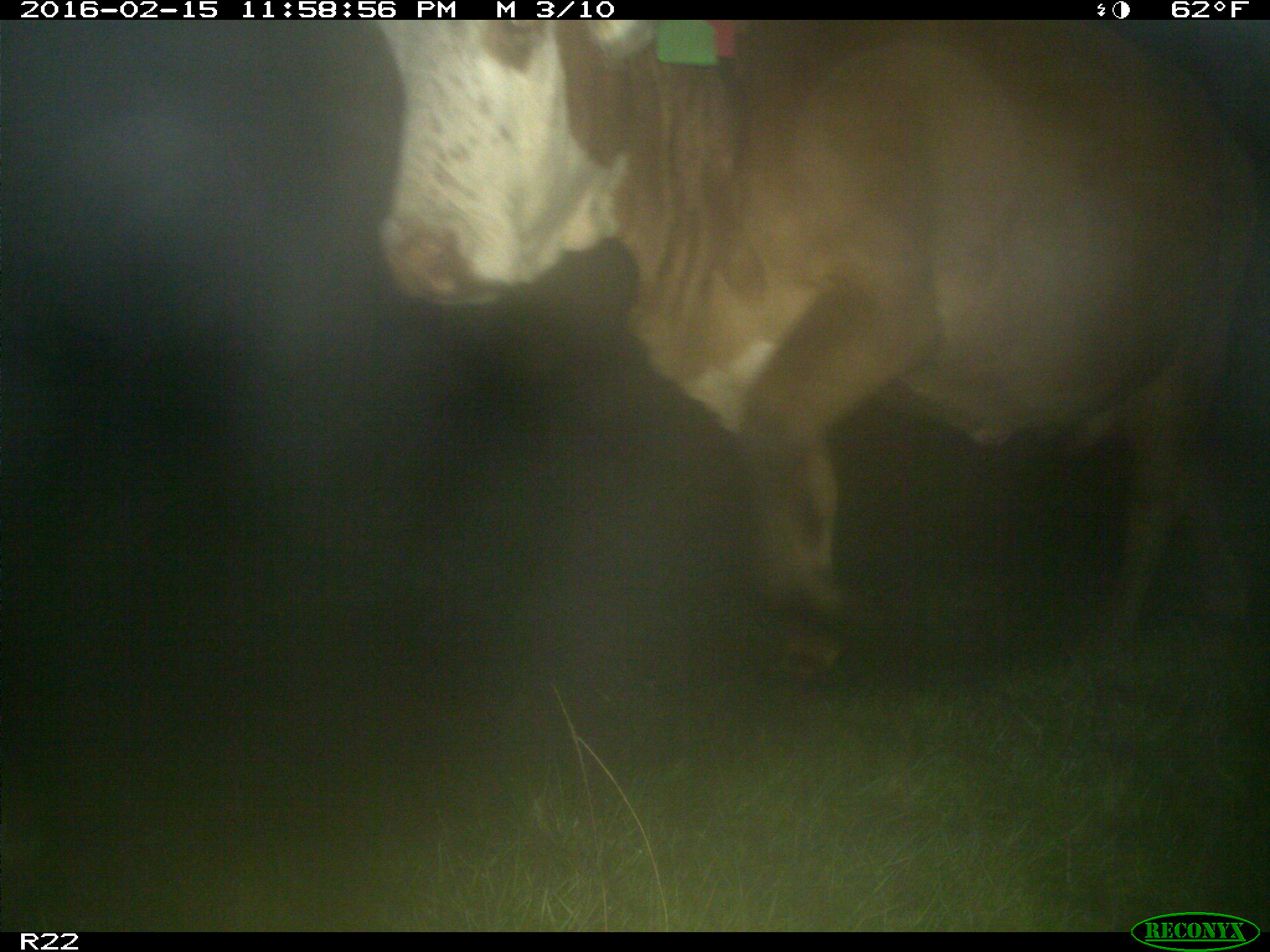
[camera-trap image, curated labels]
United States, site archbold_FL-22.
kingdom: Animalia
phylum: Chordata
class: Mammalia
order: Artiodactyla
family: Bovidae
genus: Bos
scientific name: Bos taurus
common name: domestic cow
Bos taurus (domestic cow).